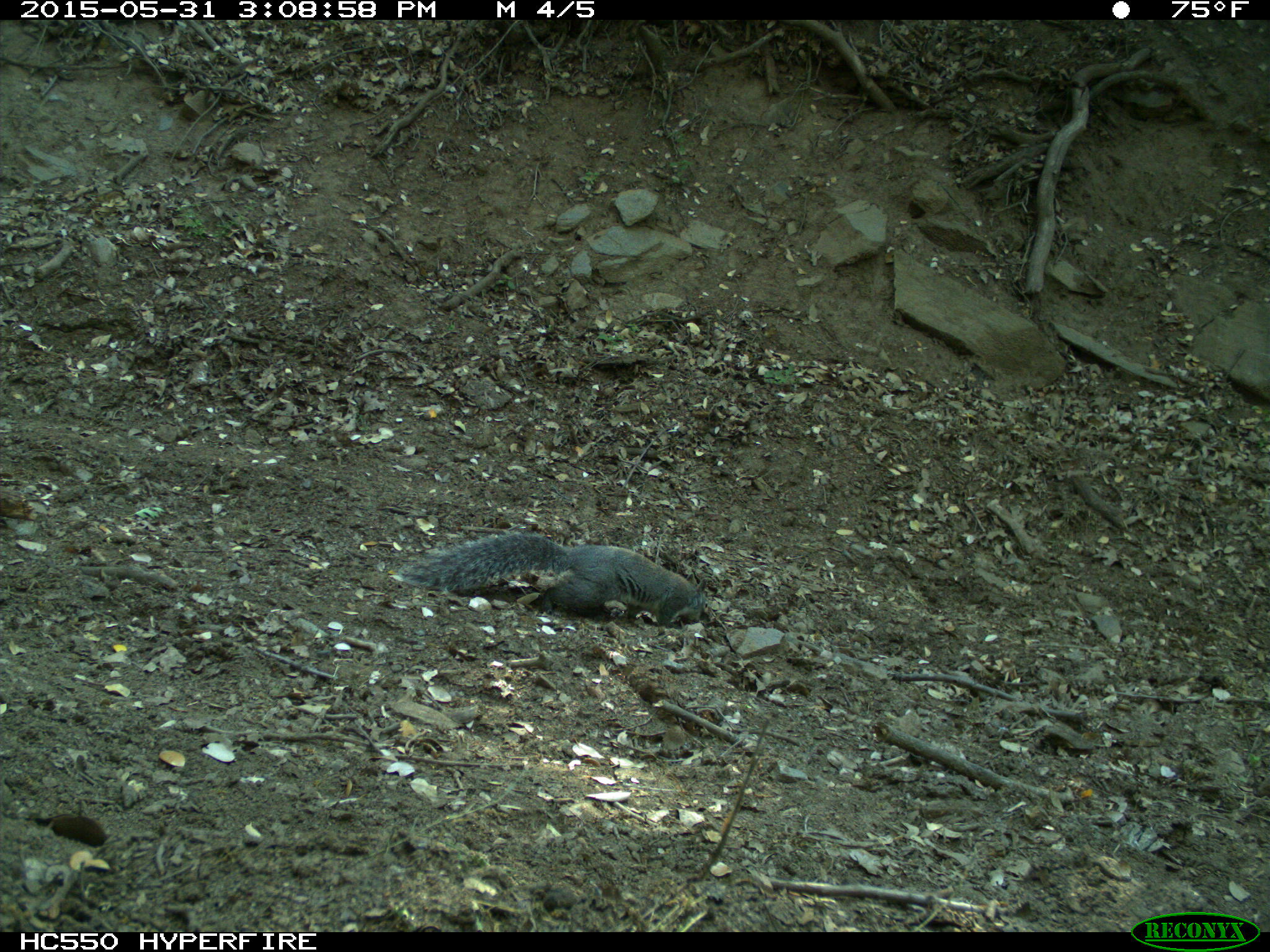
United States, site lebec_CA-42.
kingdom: Animalia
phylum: Chordata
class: Mammalia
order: Rodentia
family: Sciuridae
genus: Sciurus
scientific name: Sciurus carolinensis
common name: eastern gray squirrel